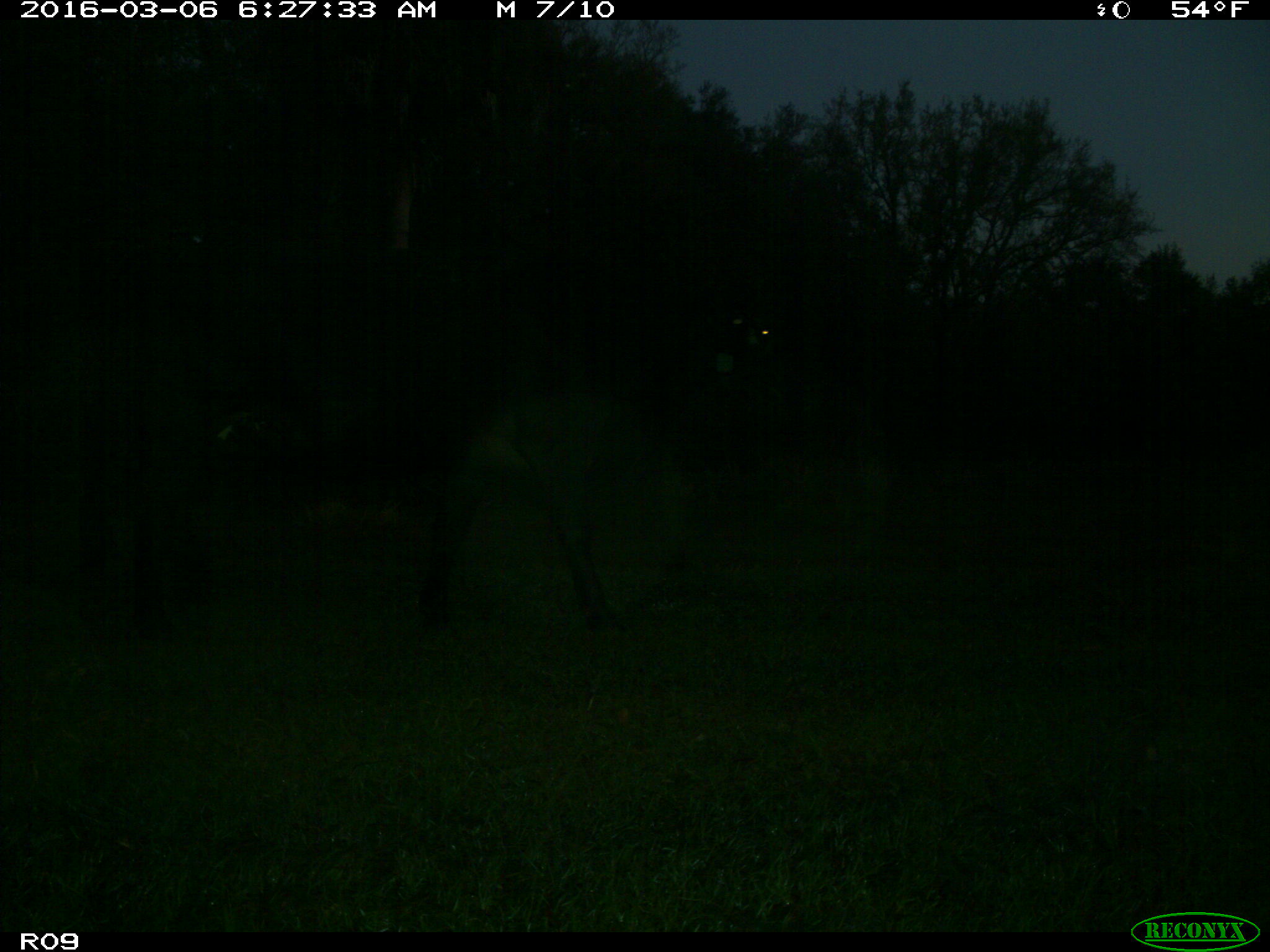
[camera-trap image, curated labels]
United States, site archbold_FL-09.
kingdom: Animalia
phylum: Chordata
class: Mammalia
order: Artiodactyla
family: Bovidae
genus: Bos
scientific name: Bos taurus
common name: domestic cow